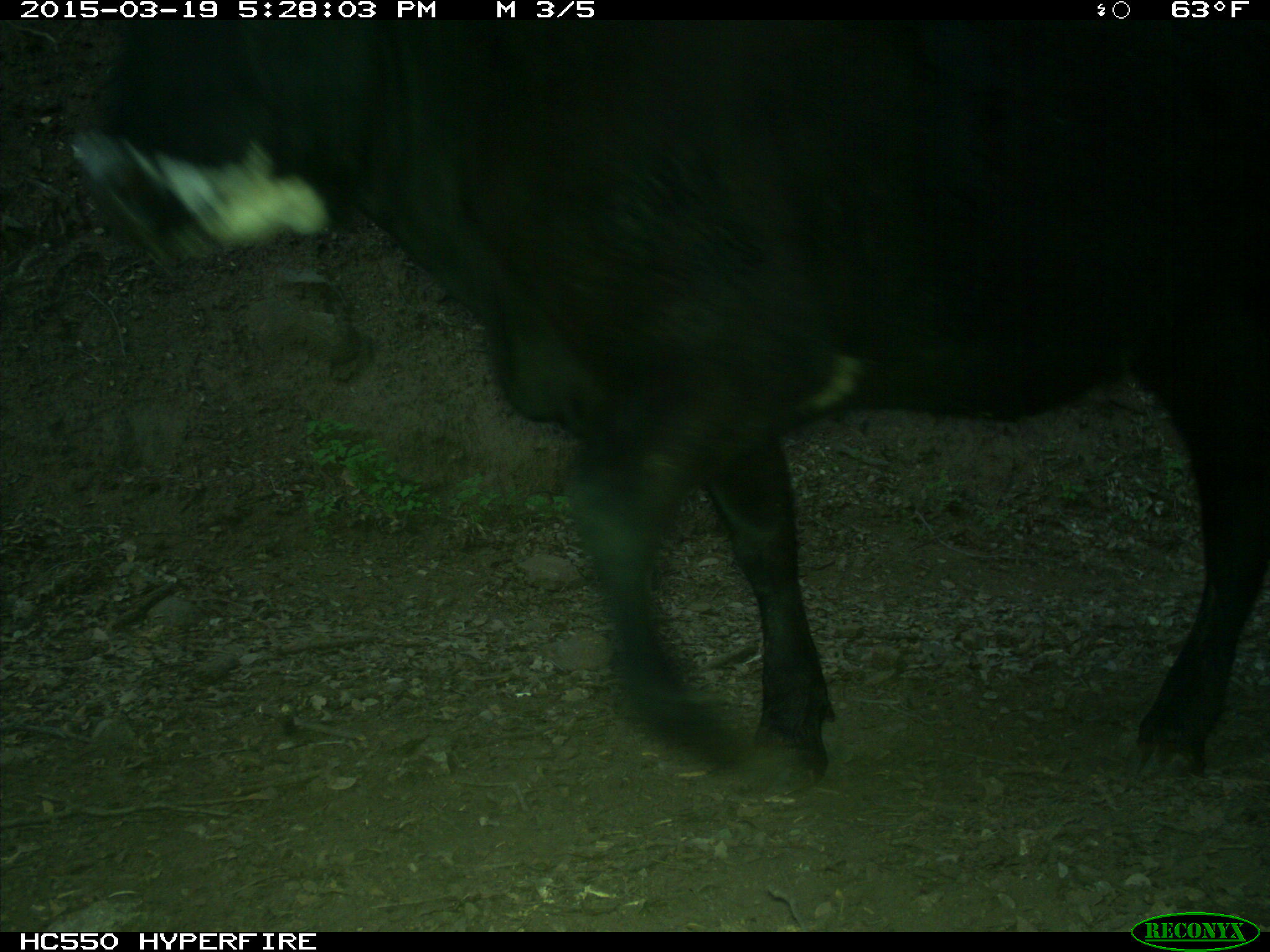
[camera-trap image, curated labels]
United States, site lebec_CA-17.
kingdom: Animalia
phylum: Chordata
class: Mammalia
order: Artiodactyla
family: Bovidae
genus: Bos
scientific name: Bos taurus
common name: domestic cow